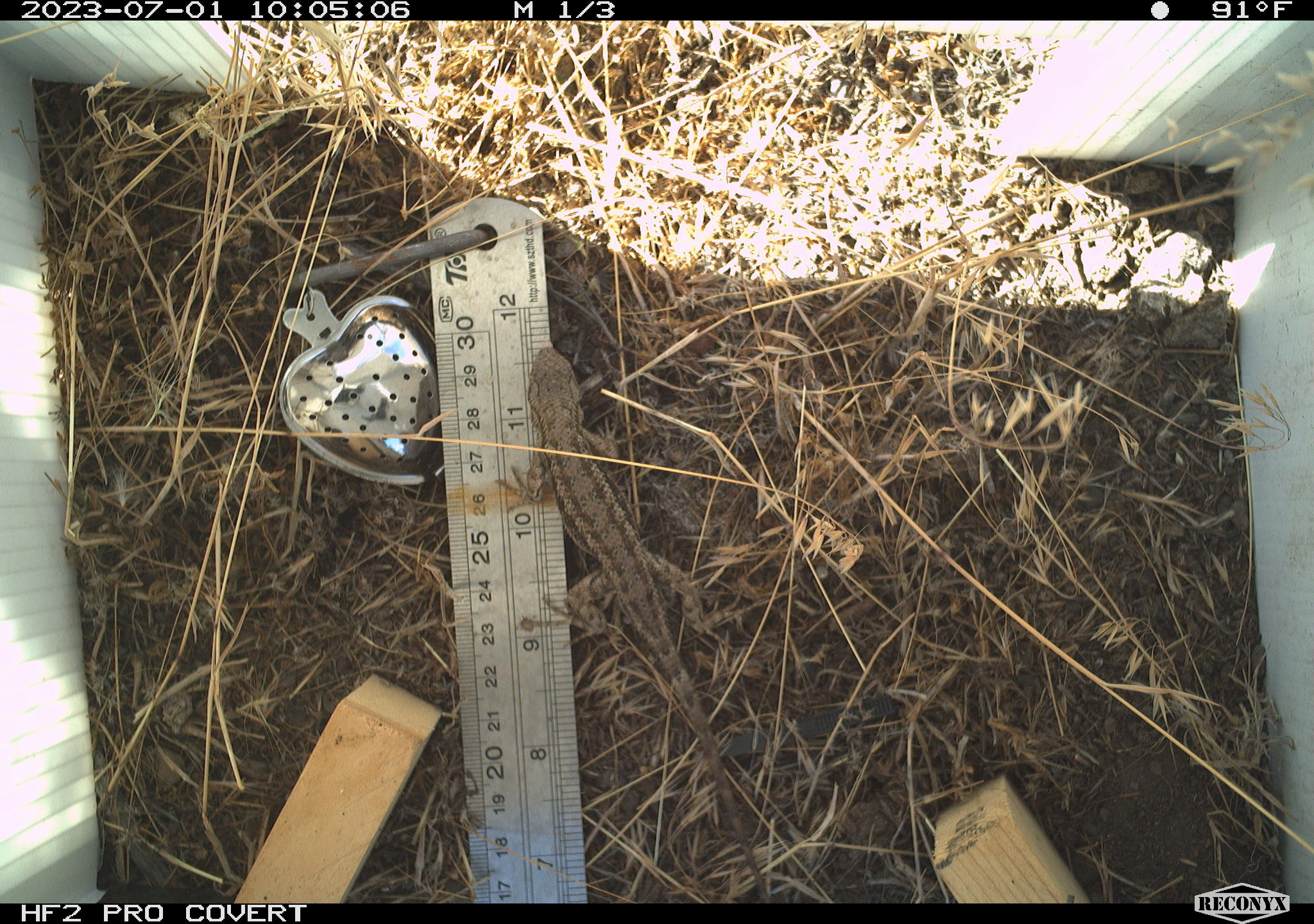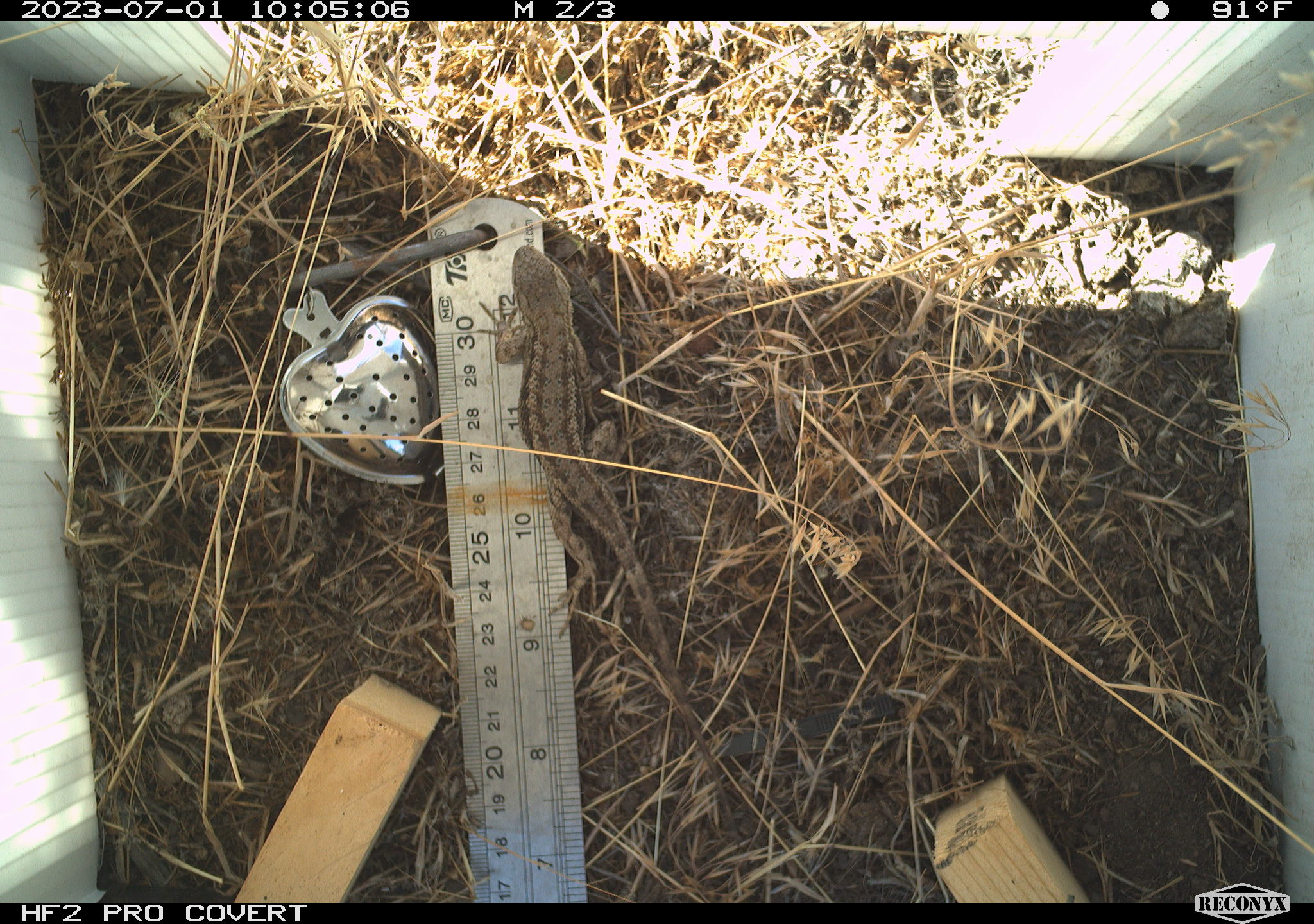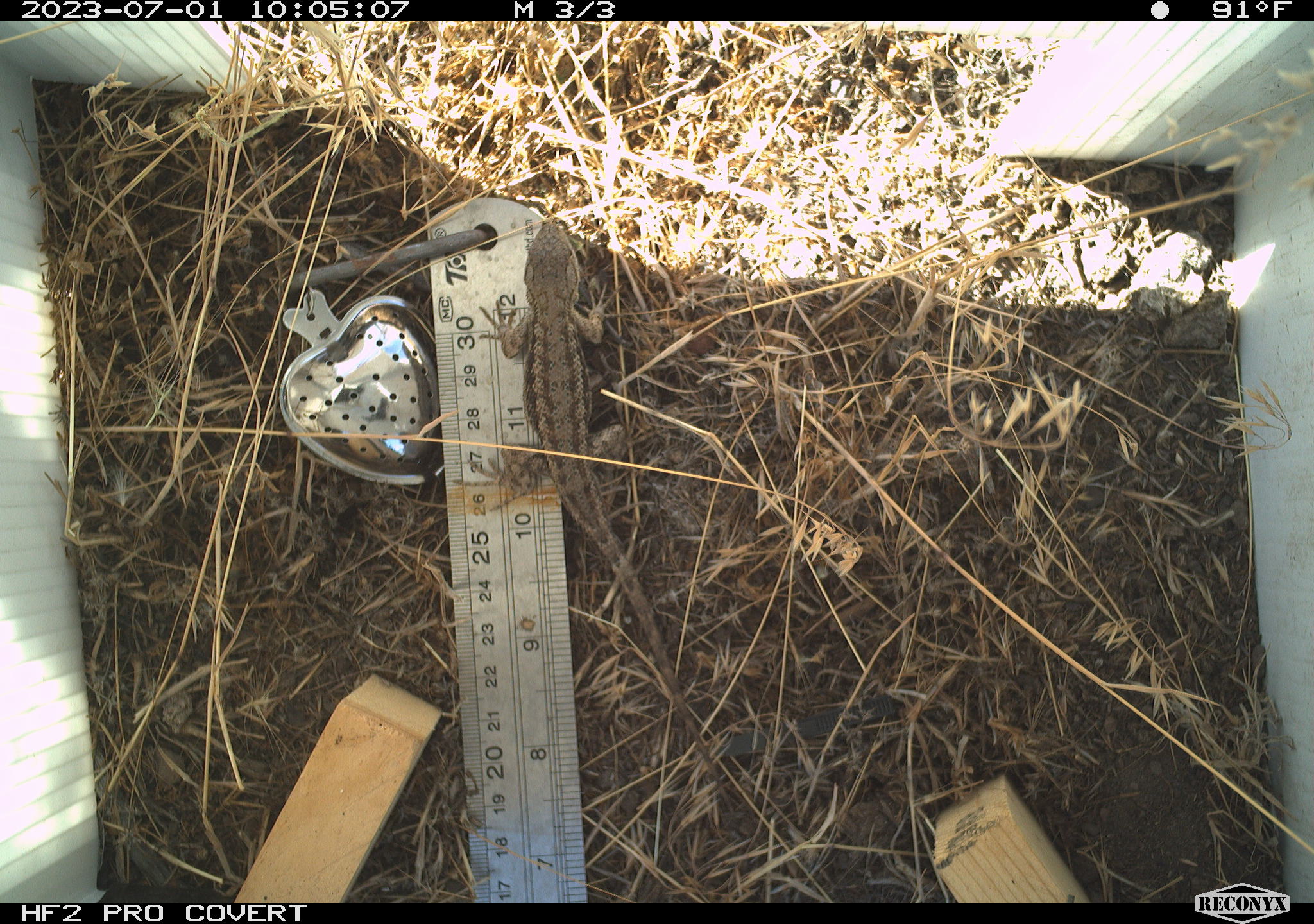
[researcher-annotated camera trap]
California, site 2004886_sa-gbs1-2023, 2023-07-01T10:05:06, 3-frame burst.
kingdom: Animalia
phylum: Chordata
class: Reptilia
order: Squamata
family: Phrynosomatidae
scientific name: Phrynosomatidae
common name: phrynosomatid lizards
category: phrynosomatidae family